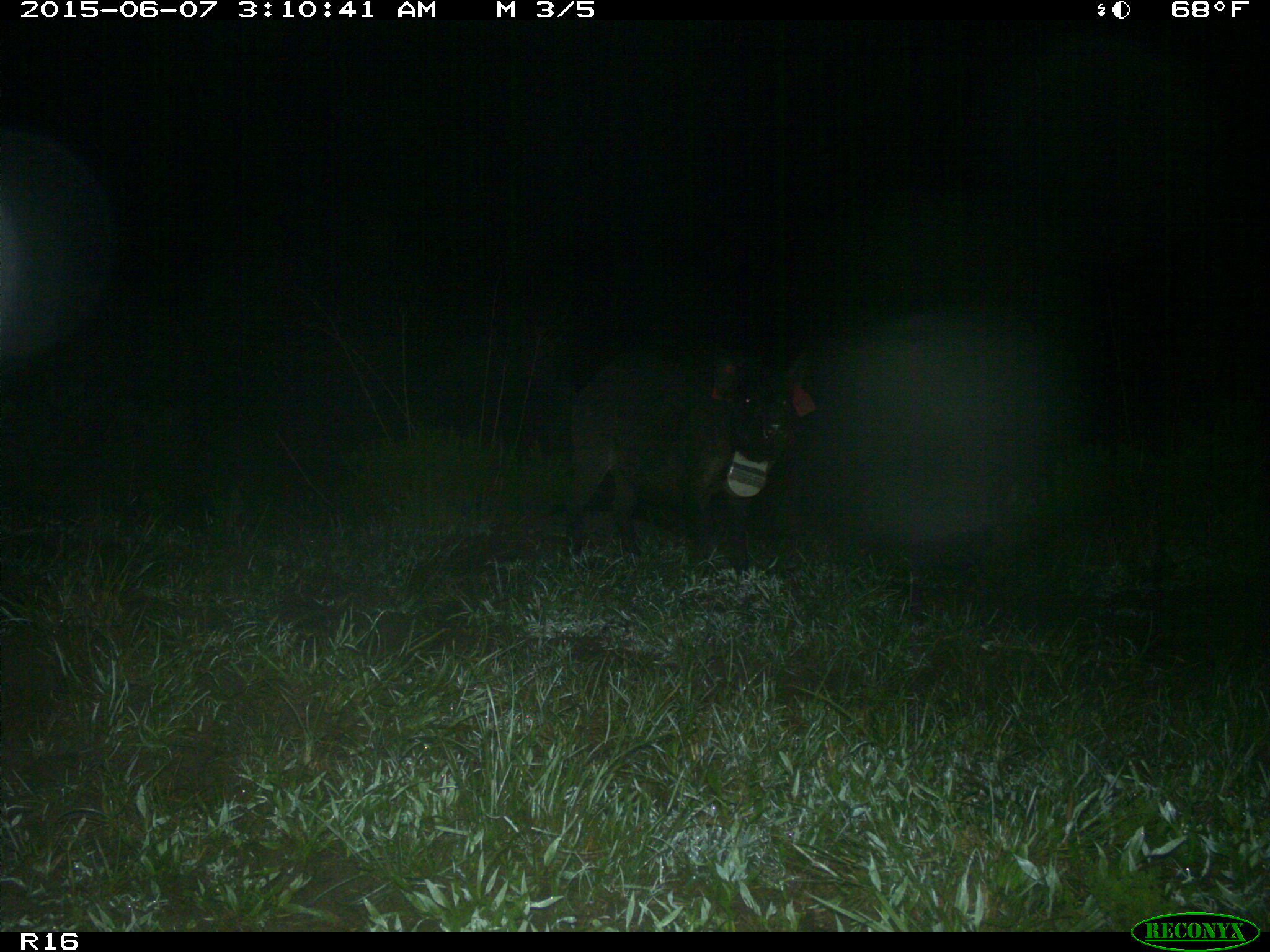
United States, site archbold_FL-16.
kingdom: Animalia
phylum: Chordata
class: Mammalia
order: Artiodactyla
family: Suidae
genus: Sus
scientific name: Sus scrofa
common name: wild boar